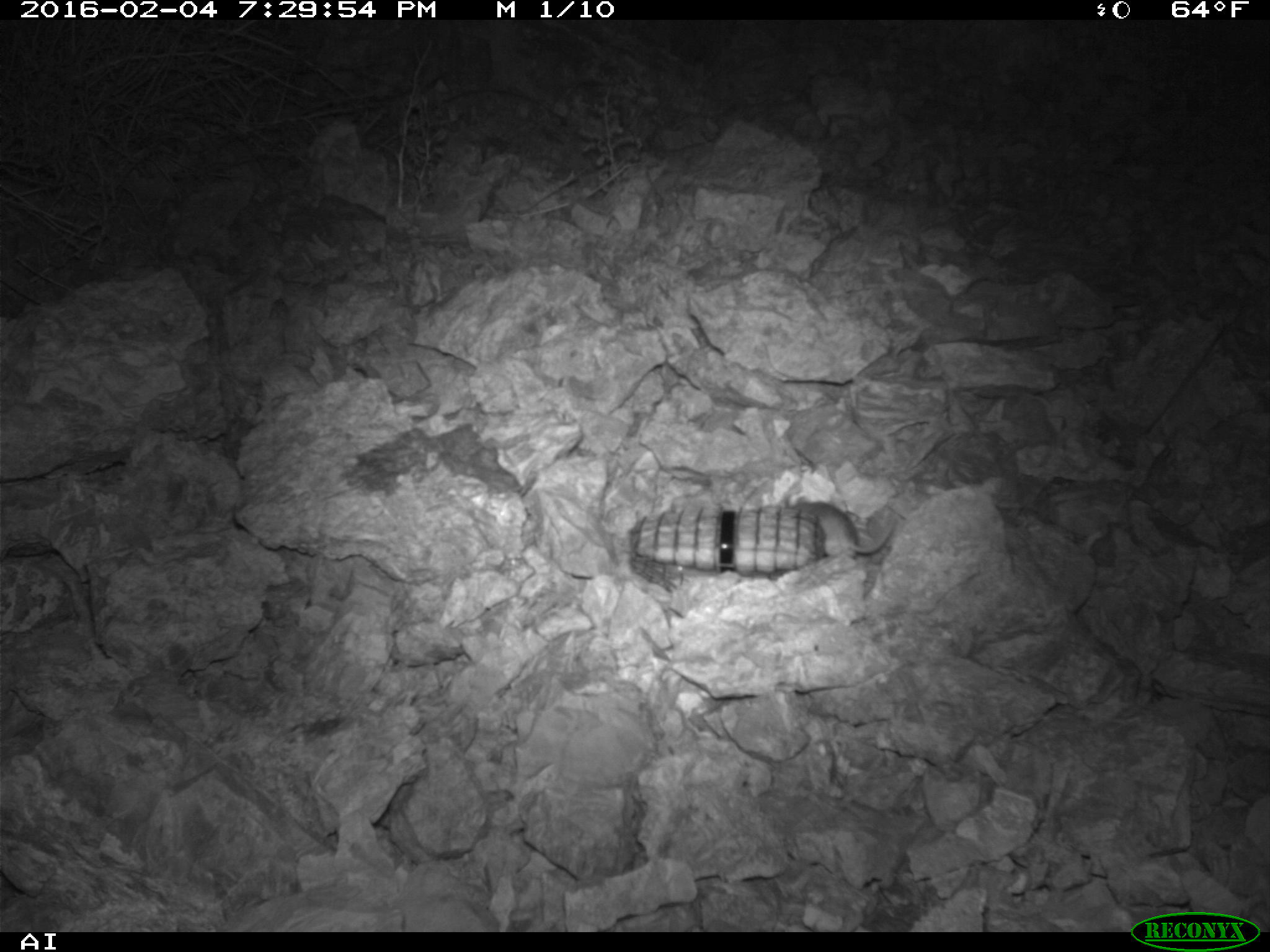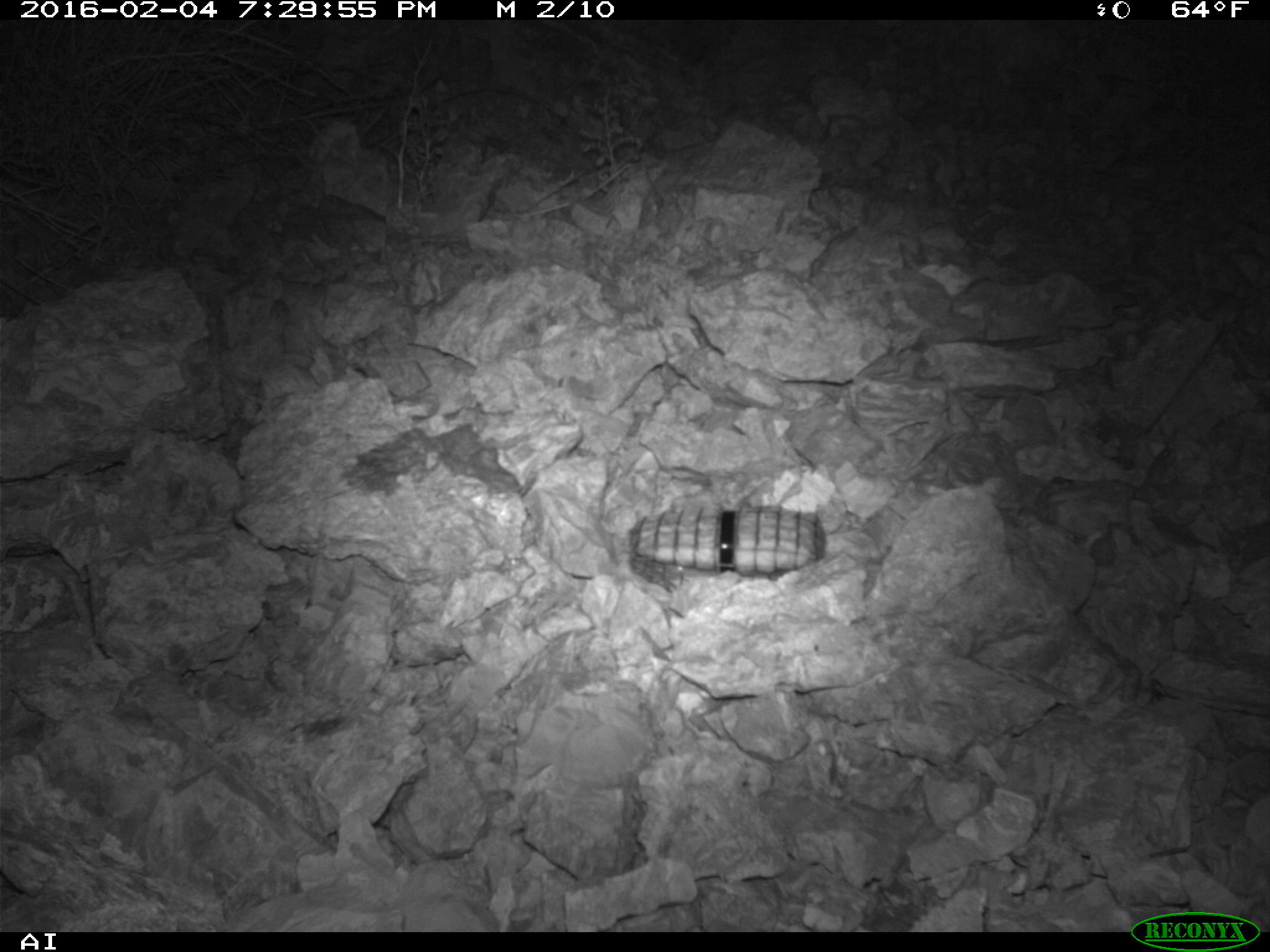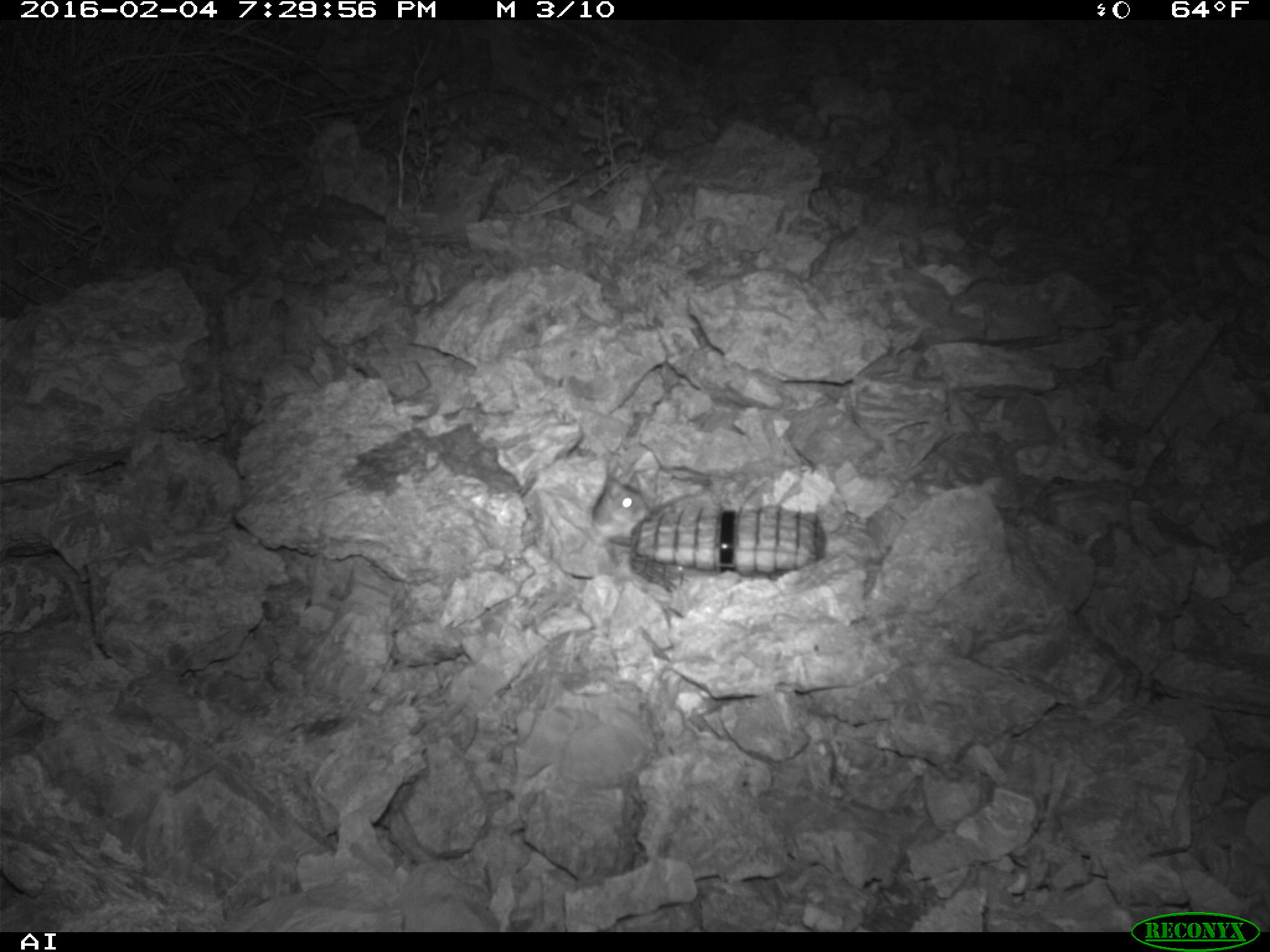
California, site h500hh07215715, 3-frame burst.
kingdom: Animalia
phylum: Chordata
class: Mammalia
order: Rodentia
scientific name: Rodentia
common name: rodent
Rodent (Rodentia).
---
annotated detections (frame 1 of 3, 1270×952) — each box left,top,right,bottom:
rodent: 776,480,896,552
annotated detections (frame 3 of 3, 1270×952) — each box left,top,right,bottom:
rodent: 591,470,651,537